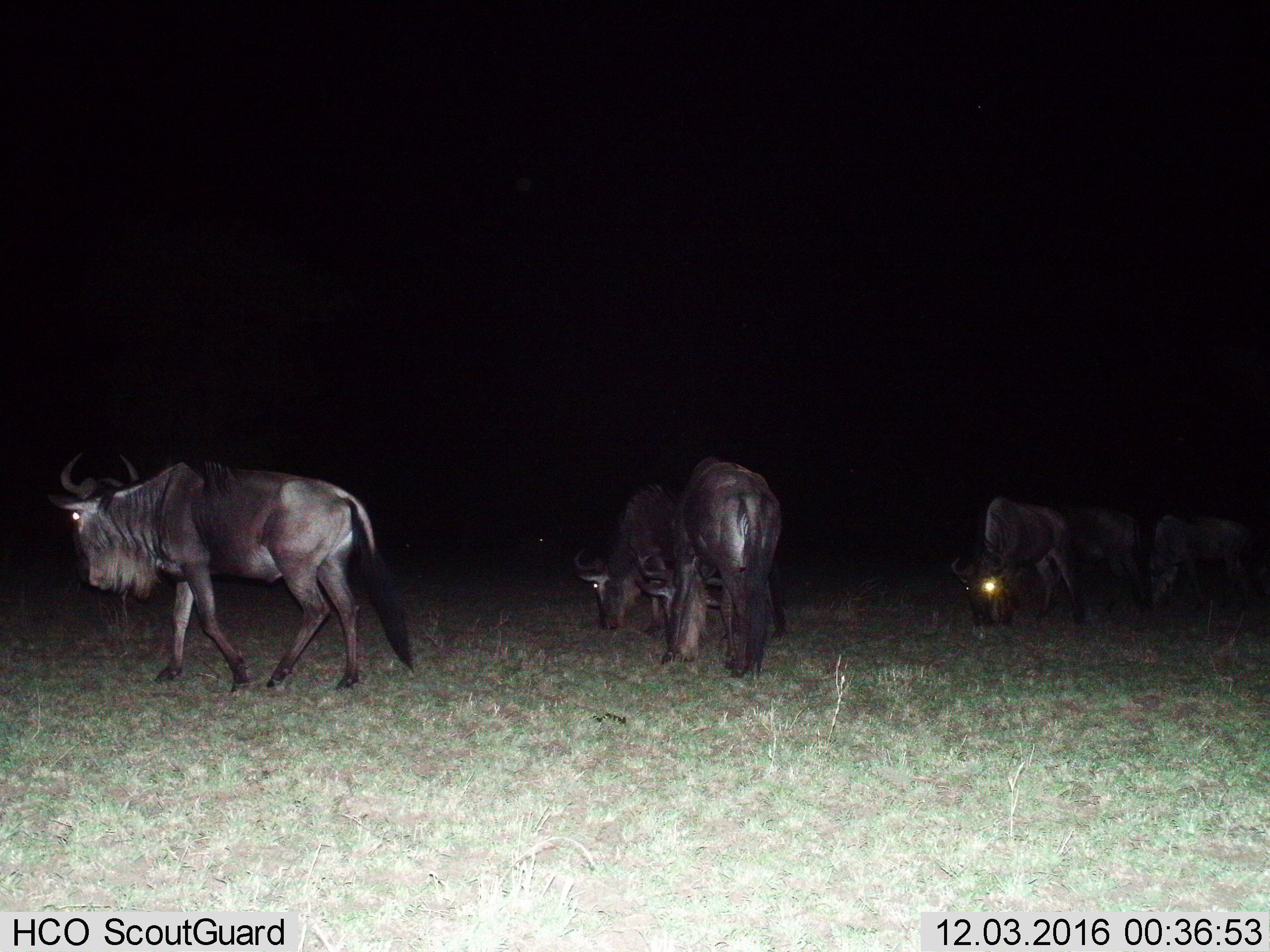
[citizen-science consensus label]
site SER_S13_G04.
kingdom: Animalia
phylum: Chordata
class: Mammalia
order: Artiodactyla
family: Bovidae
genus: Connochaetes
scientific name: Connochaetes taurinus taurinus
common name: blue wildebeest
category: wildebeestblue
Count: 6.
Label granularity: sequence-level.